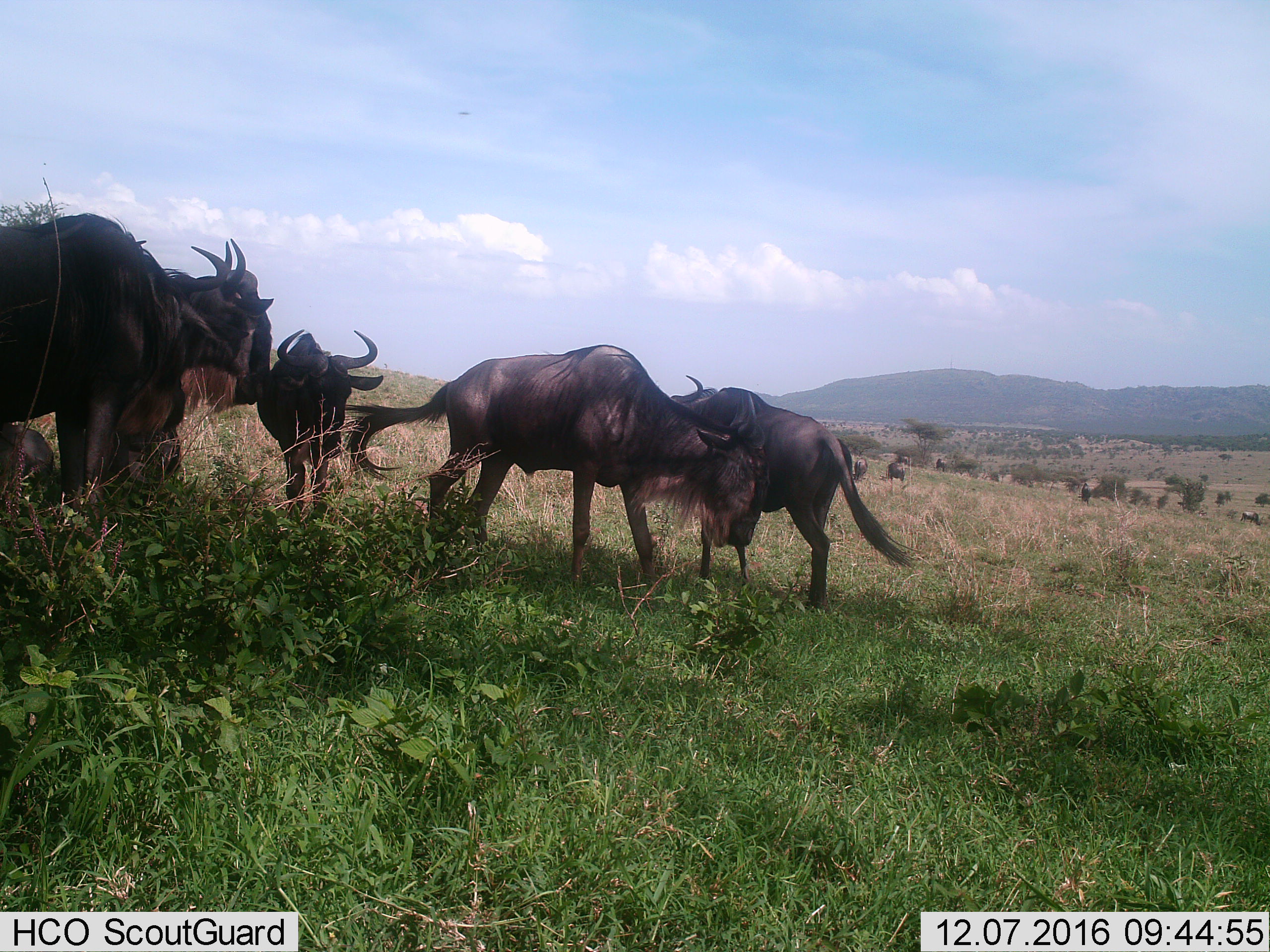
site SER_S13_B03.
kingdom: Animalia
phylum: Chordata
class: Mammalia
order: Artiodactyla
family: Bovidae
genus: Connochaetes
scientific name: Connochaetes taurinus taurinus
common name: blue wildebeest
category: wildebeestblue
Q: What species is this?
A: Wildebeestblue (blue wildebeest) (Connochaetes taurinus taurinus).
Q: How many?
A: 6.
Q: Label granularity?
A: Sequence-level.